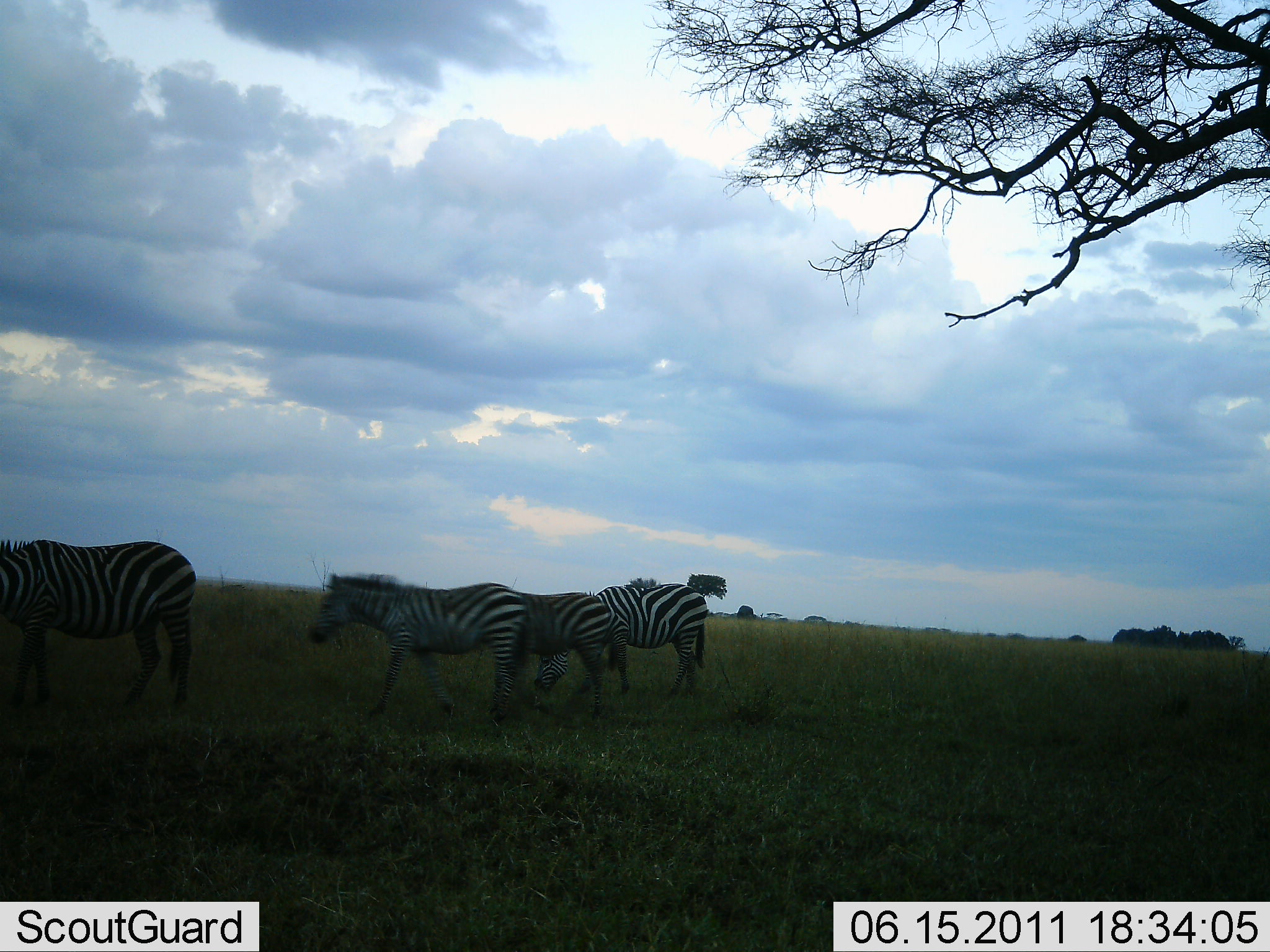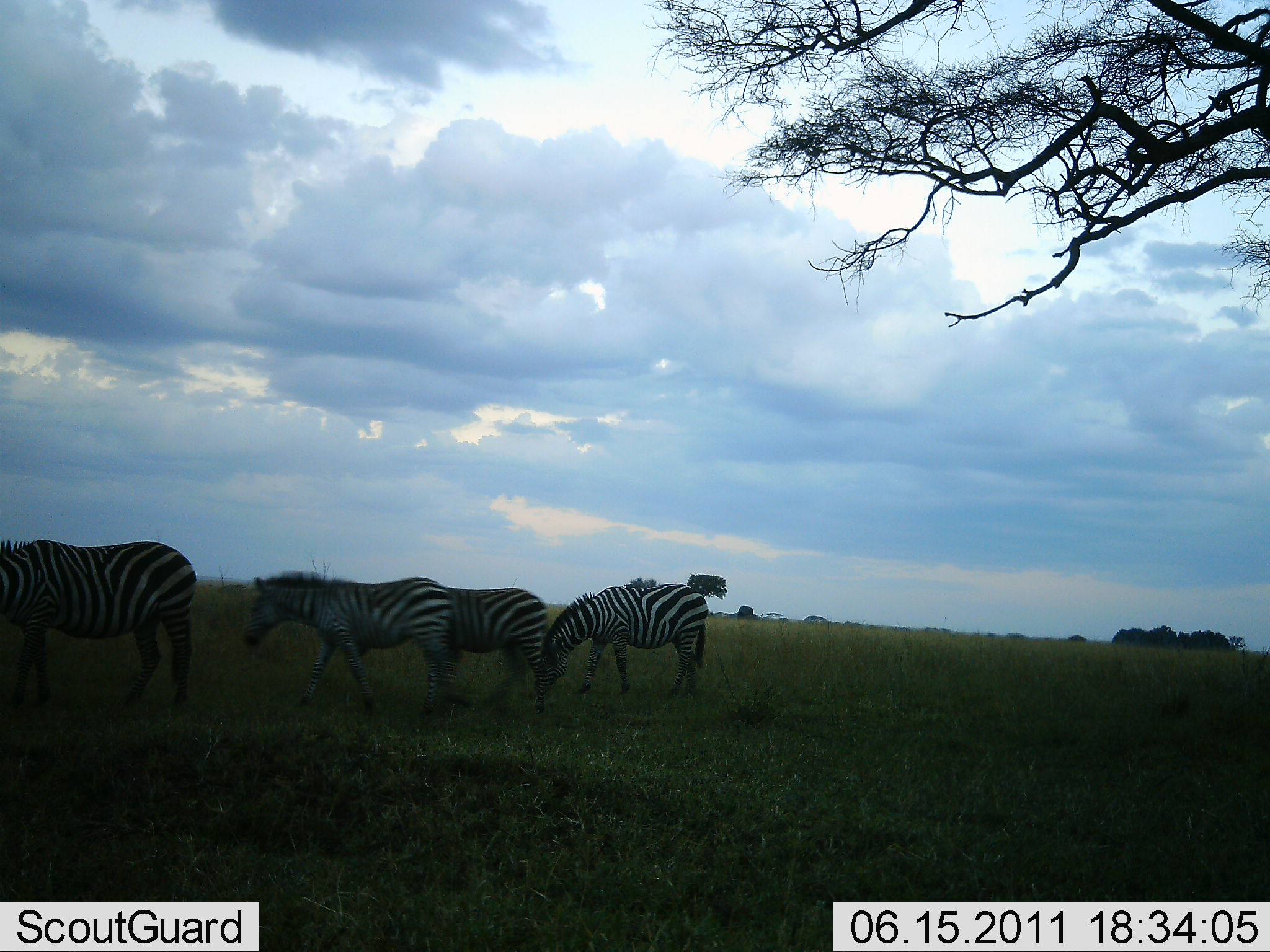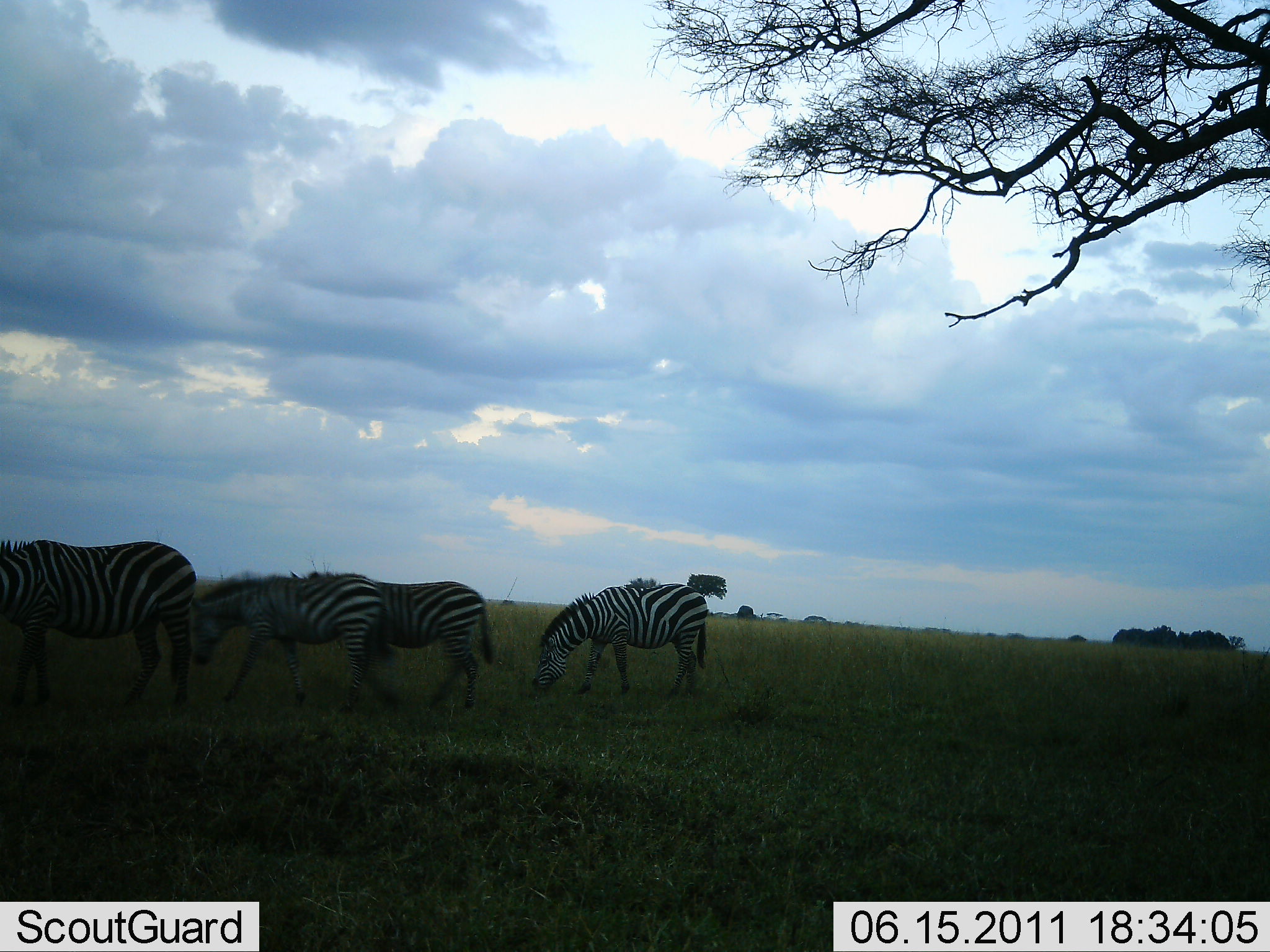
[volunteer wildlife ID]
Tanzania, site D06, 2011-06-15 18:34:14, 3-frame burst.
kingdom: Animalia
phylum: Chordata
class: Mammalia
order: Perissodactyla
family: Equidae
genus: Equus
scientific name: Equus quagga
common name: plains zebra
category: zebra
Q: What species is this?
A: Zebra (plains zebra) (Equus quagga).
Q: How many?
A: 4.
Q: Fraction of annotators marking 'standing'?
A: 67%.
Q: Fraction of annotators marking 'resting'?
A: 0%.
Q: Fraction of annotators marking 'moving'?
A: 58%.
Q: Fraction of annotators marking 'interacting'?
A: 0%.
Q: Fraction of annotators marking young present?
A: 0%.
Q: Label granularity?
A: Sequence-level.